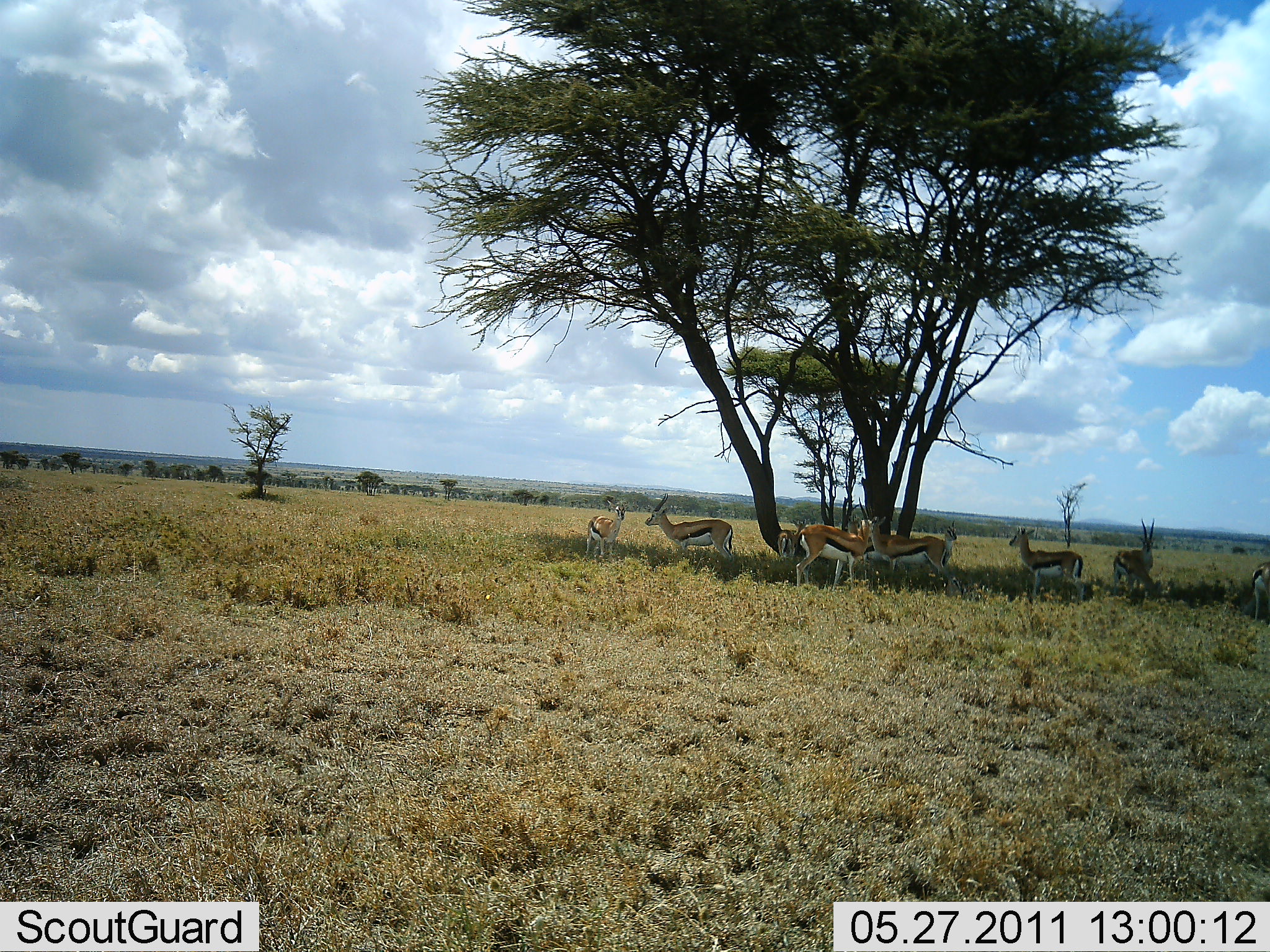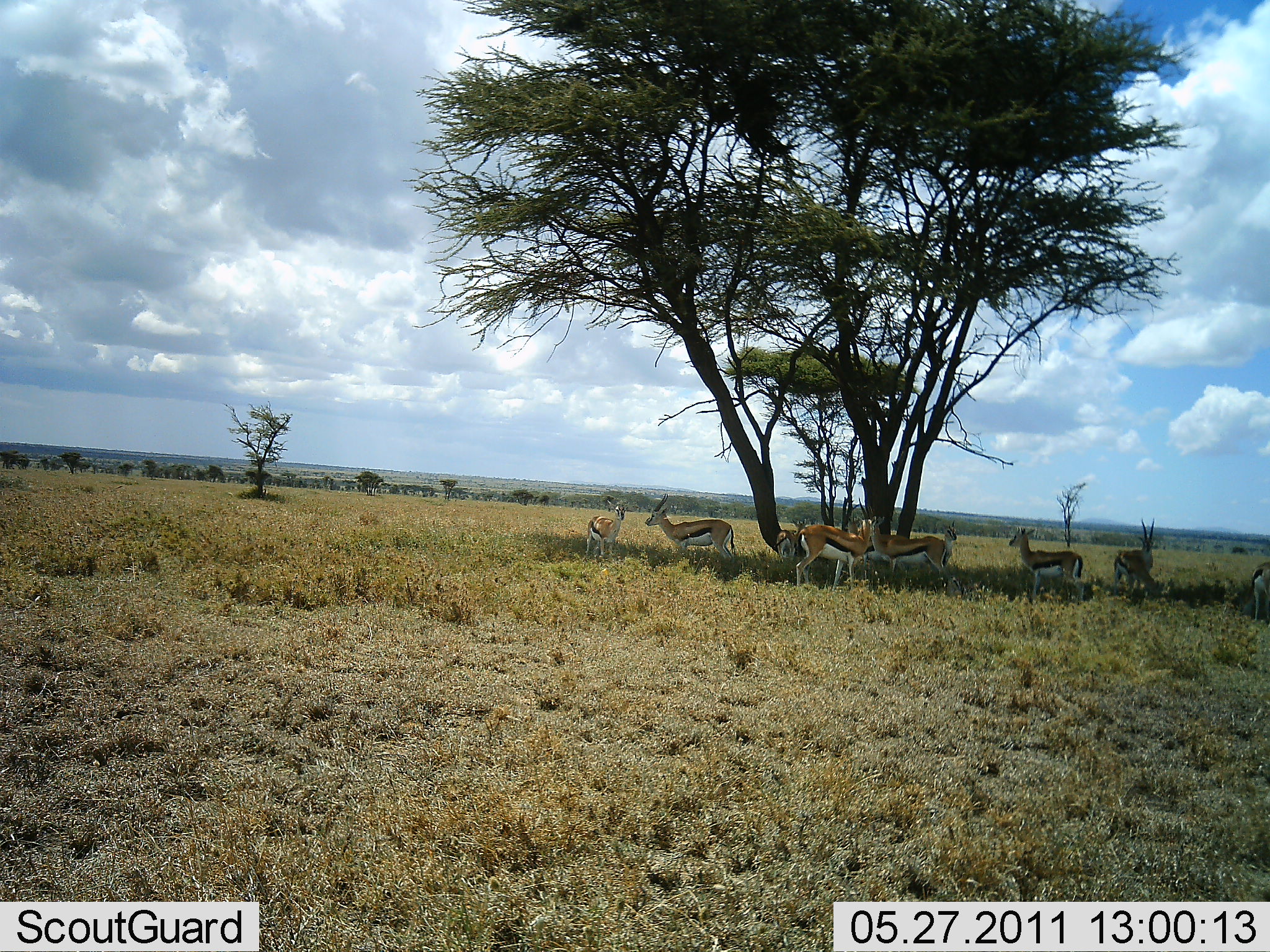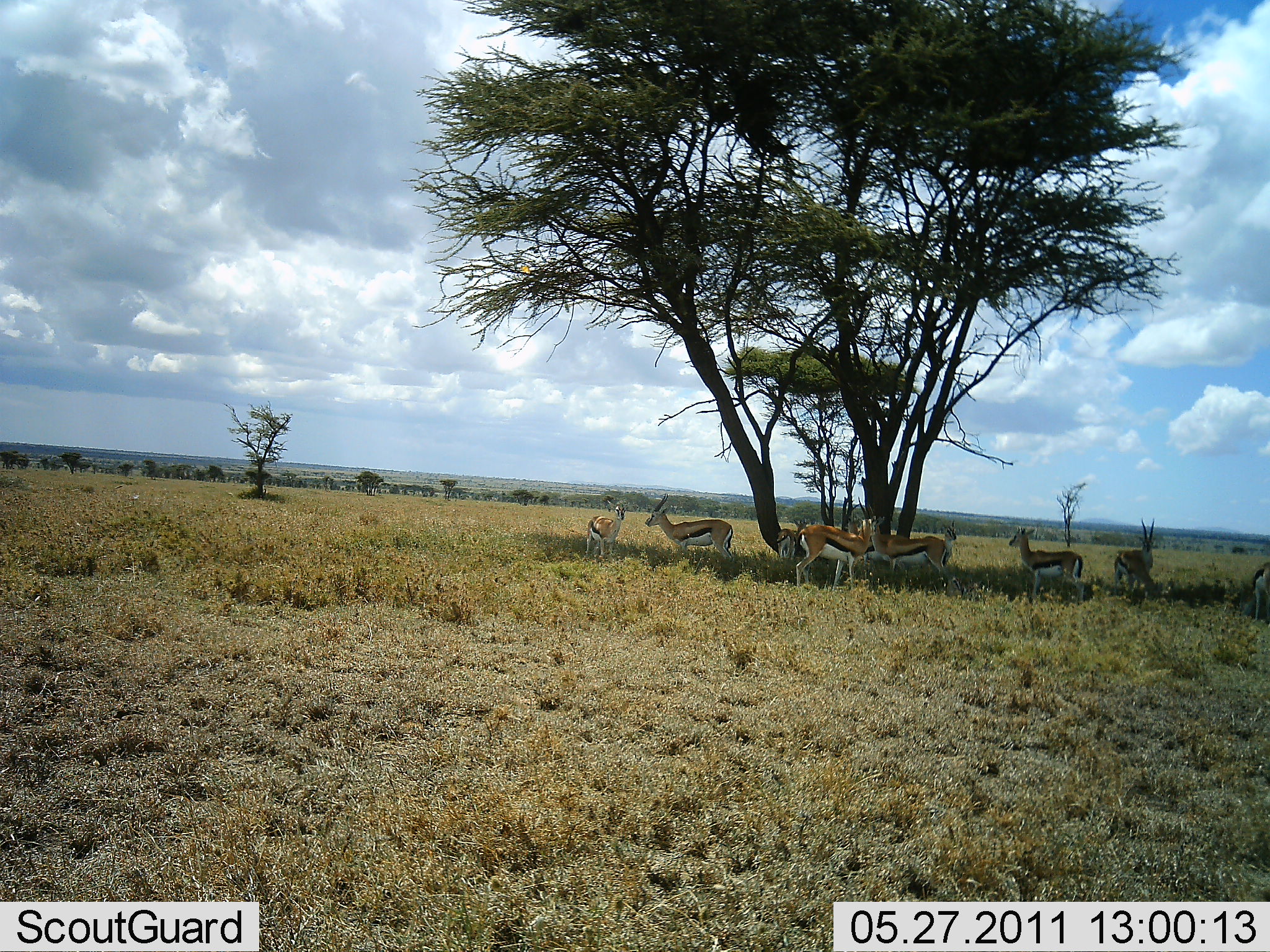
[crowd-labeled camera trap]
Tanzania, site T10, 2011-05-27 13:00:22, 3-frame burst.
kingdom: Animalia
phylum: Chordata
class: Mammalia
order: Artiodactyla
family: Bovidae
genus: Eudorcas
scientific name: Eudorcas thomsonii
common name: thomson's gazelle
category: gazellethomsons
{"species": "gazellethomsons (thomson's gazelle) (Eudorcas thomsonii)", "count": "8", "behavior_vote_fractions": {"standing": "91%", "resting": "27%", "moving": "0%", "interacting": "0%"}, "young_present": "0%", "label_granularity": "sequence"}